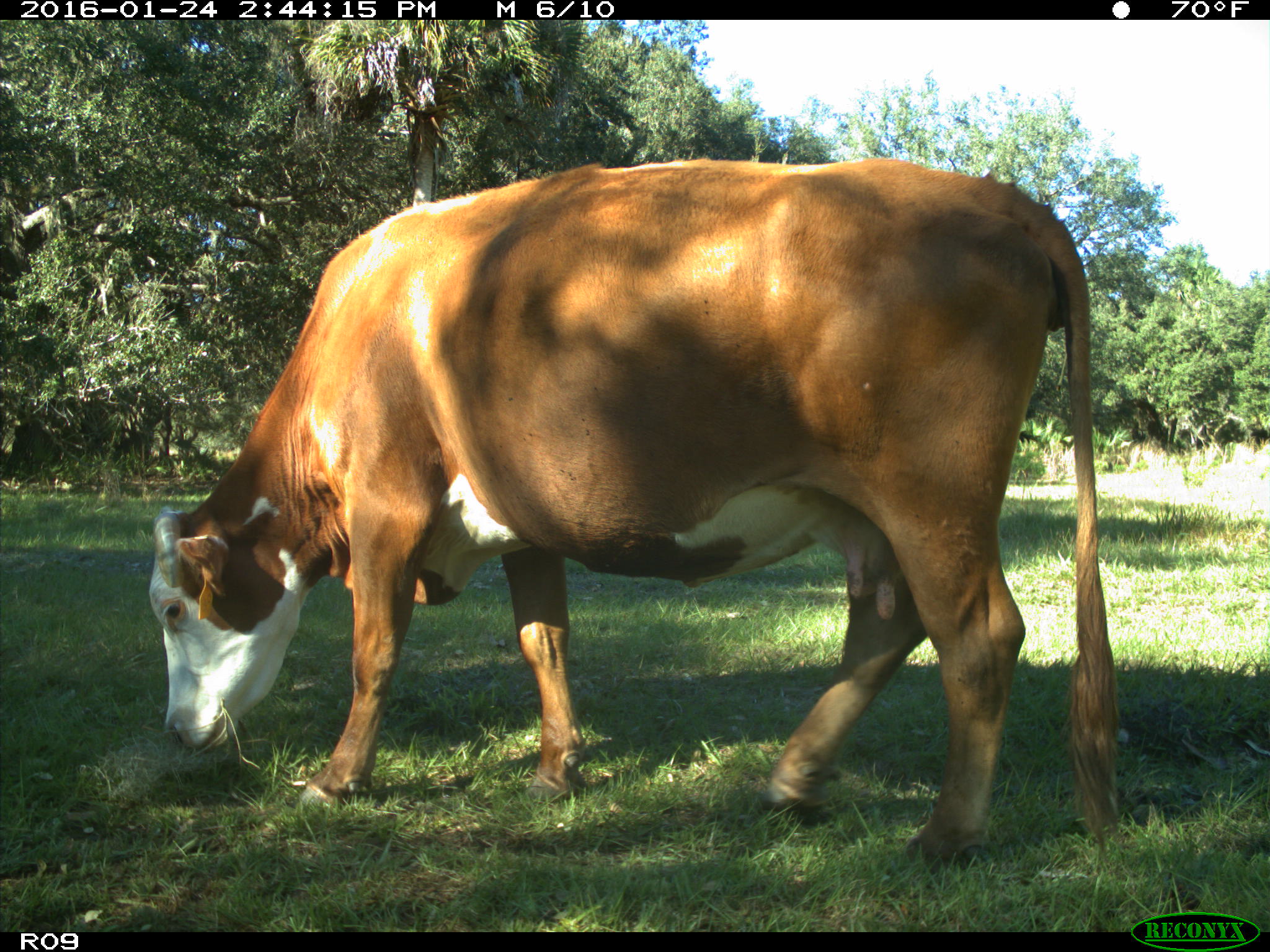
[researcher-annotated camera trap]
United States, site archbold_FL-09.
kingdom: Animalia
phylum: Chordata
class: Mammalia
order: Artiodactyla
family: Bovidae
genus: Bos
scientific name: Bos taurus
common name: domestic cow